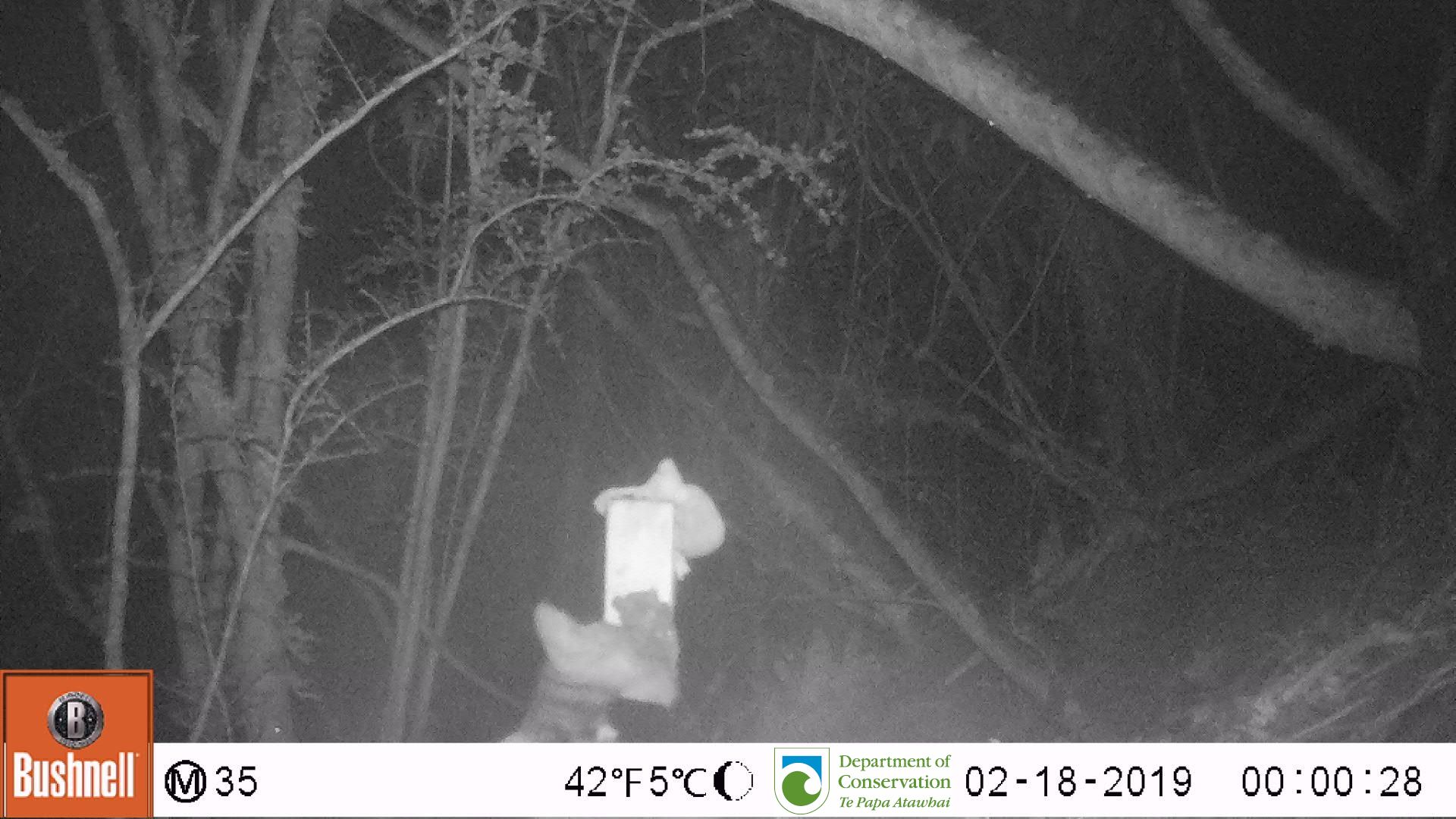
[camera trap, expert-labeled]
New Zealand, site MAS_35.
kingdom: Animalia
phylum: Chordata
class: Mammalia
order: Carnivora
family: Felidae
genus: Felis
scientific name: Felis catus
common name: domestic cat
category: cat